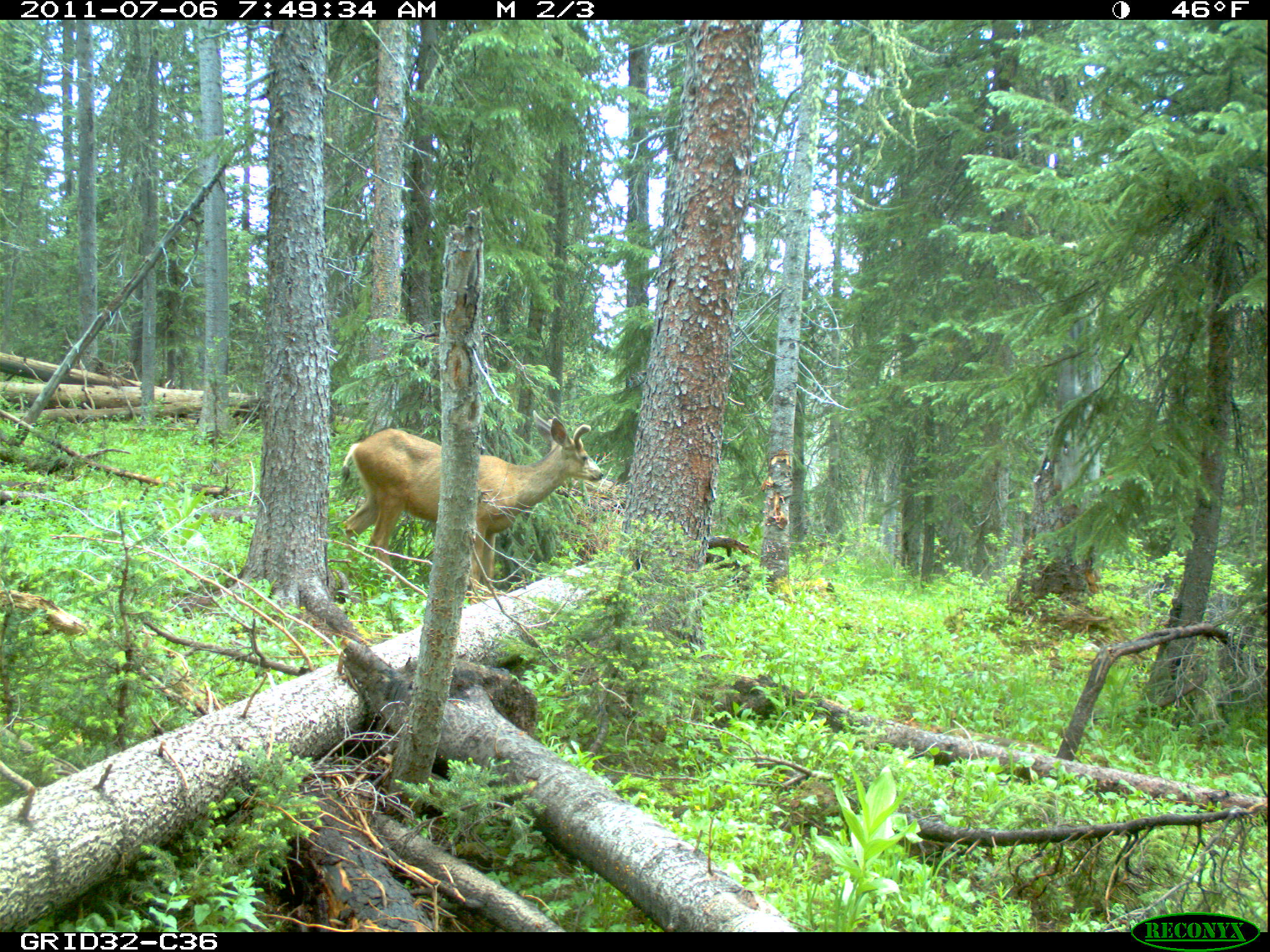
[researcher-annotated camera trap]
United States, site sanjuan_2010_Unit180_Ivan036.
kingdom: Animalia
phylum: Chordata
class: Mammalia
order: Artiodactyla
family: Cervidae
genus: Odocoileus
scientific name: Odocoileus hemionus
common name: mule deer